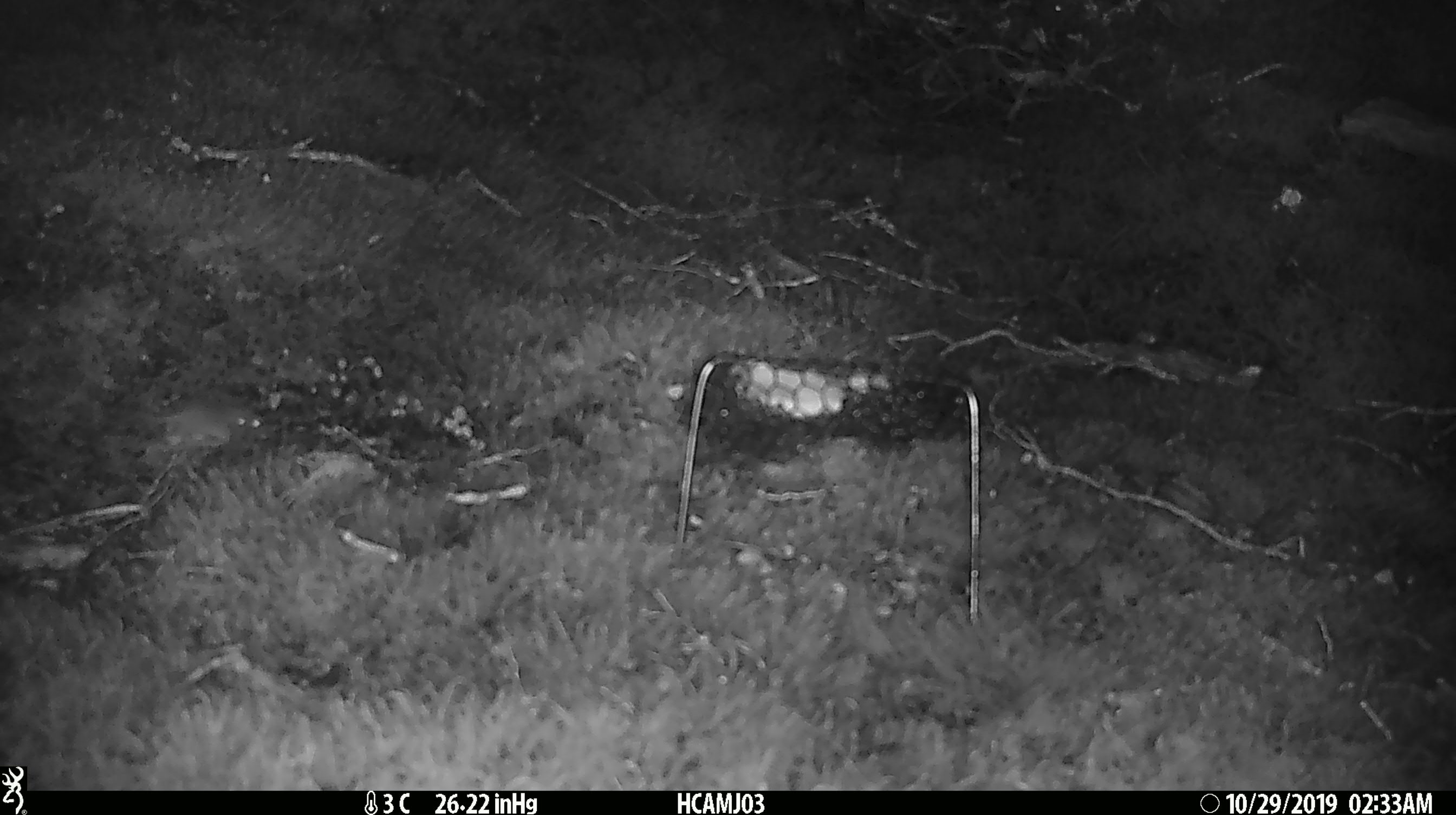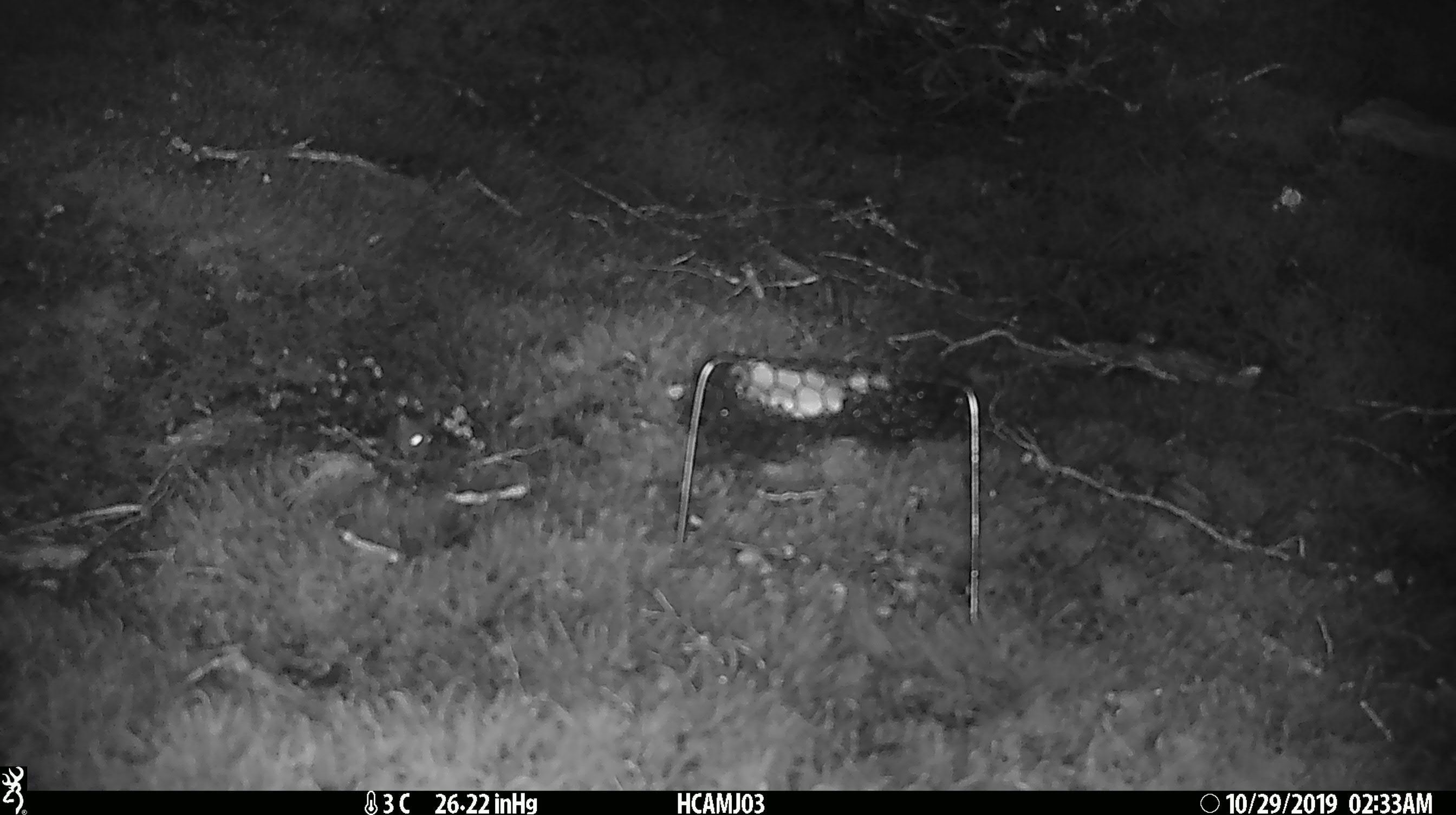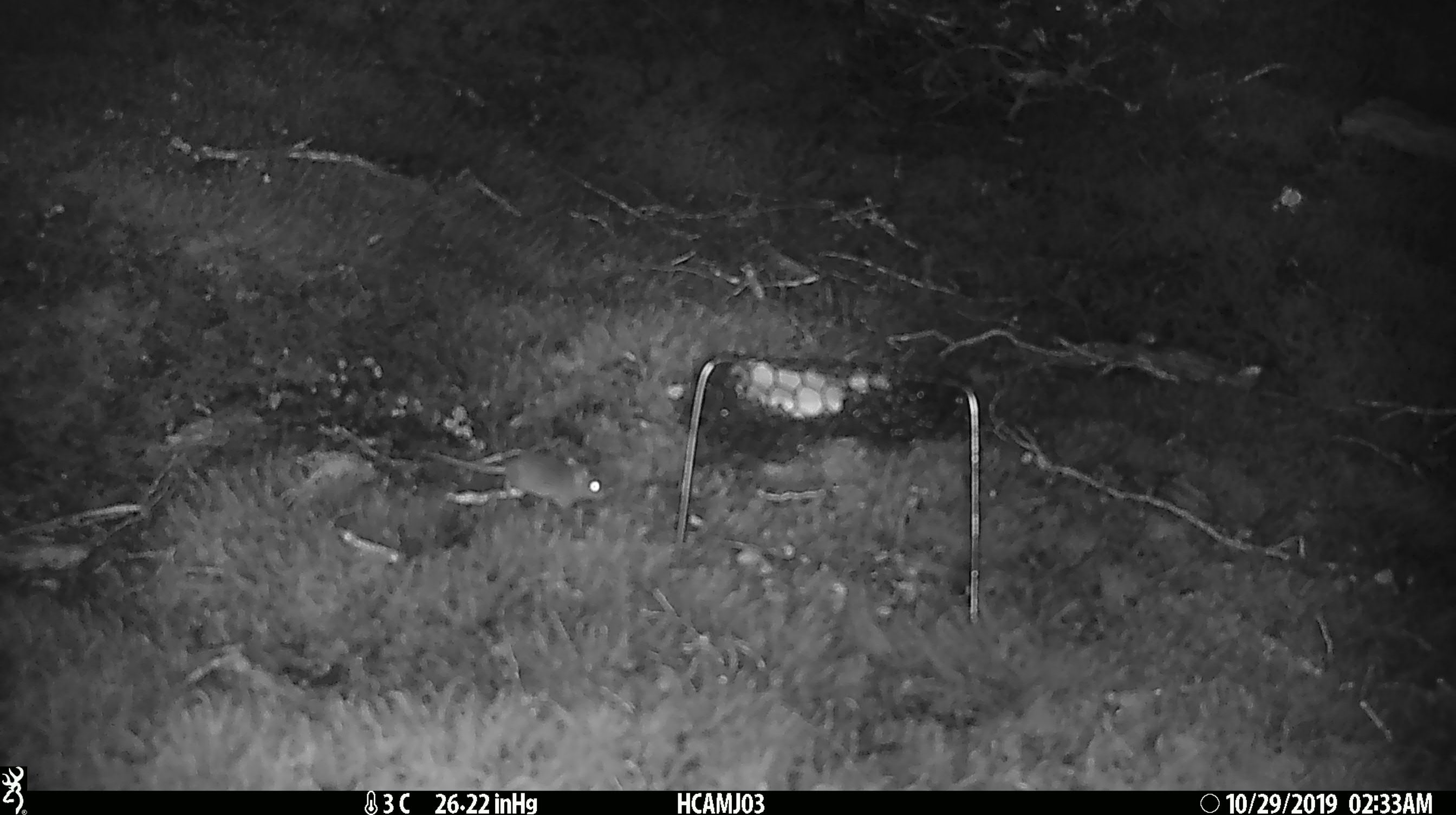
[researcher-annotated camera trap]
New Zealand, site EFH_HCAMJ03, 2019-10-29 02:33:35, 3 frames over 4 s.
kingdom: Animalia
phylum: Chordata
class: Mammalia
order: Rodentia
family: Muridae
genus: Mus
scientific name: Mus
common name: mouse